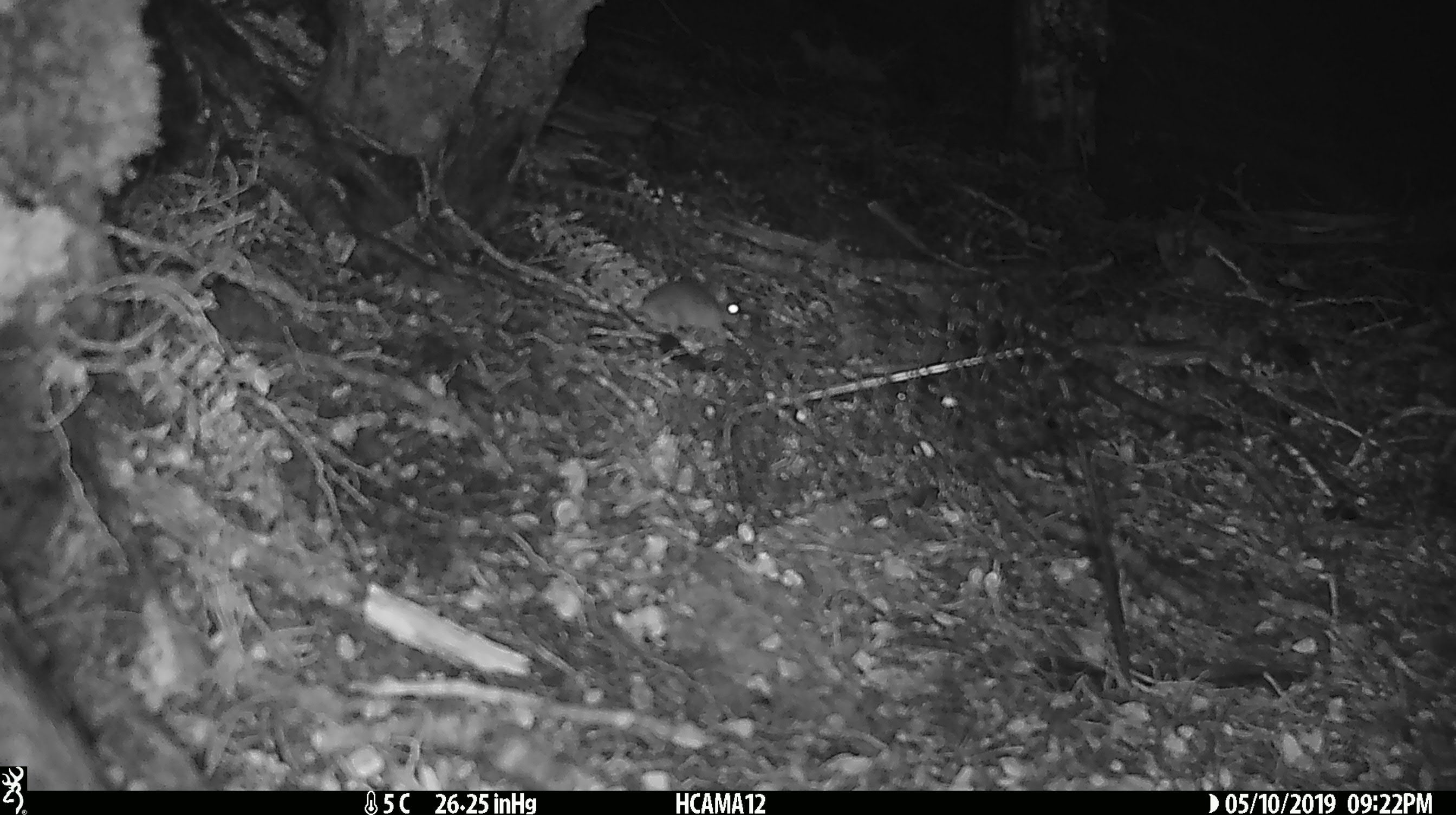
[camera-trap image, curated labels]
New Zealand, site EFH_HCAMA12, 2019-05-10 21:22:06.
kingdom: Animalia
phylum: Chordata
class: Mammalia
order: Rodentia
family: Muridae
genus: Mus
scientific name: Mus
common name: mouse